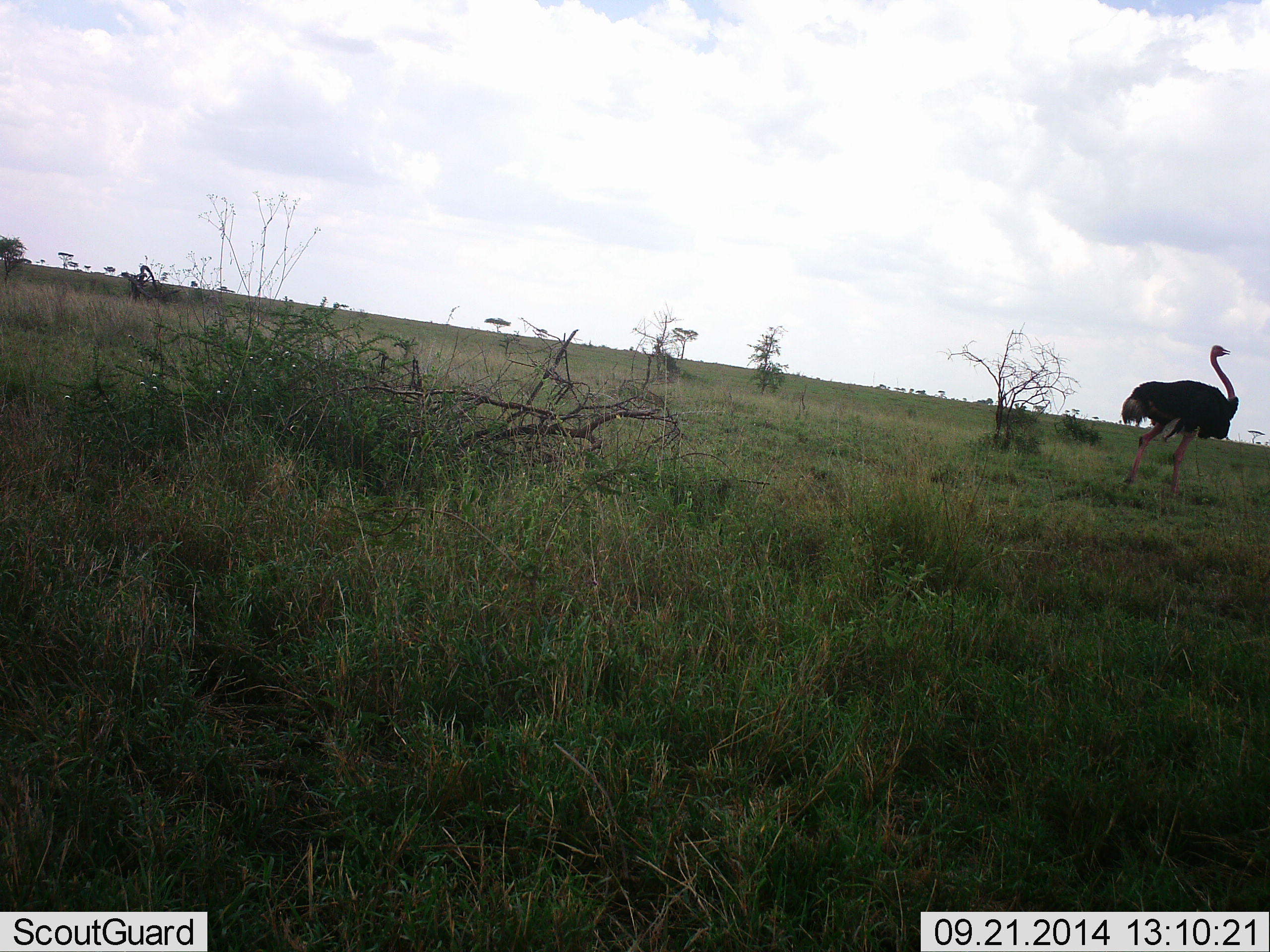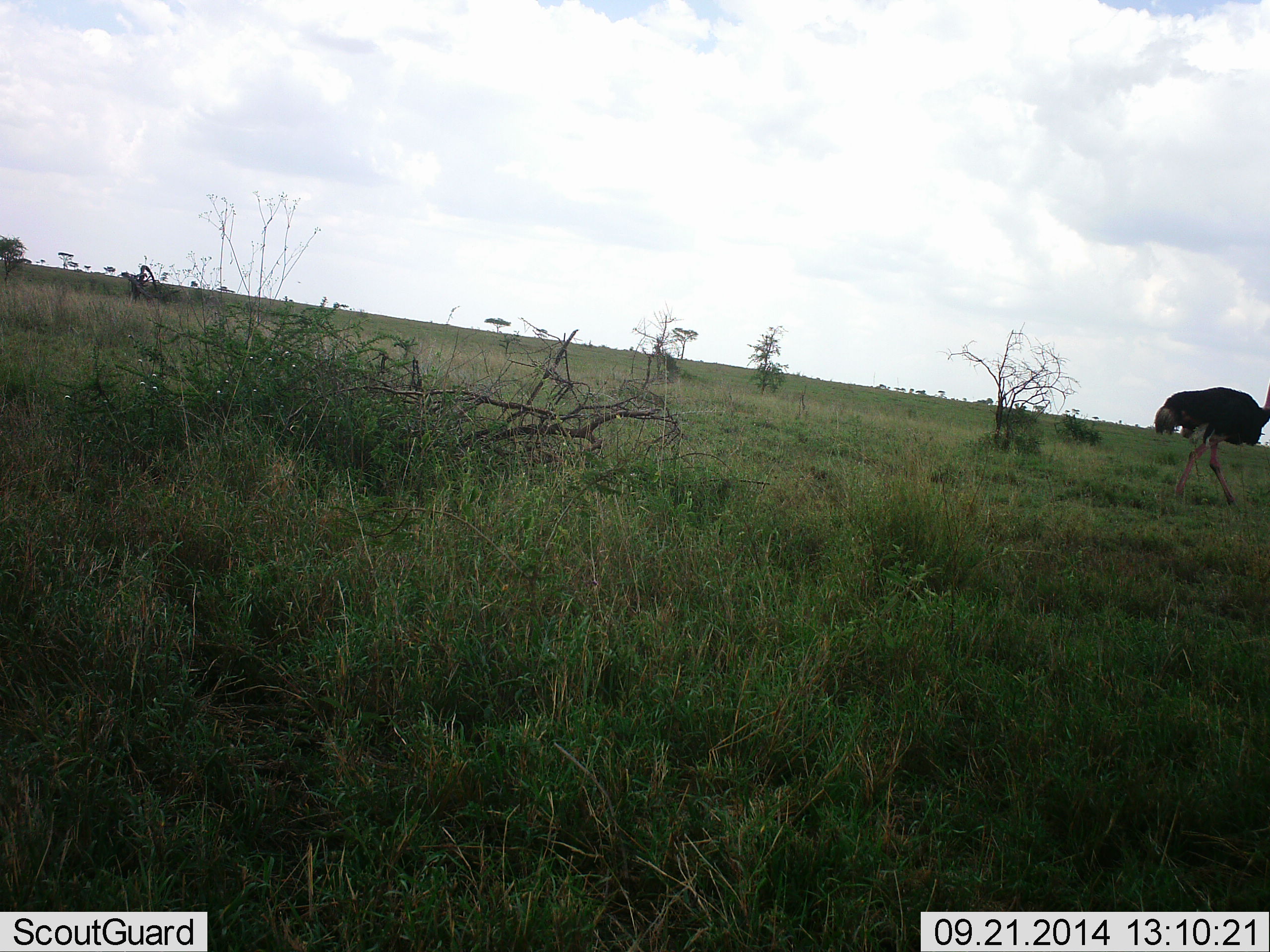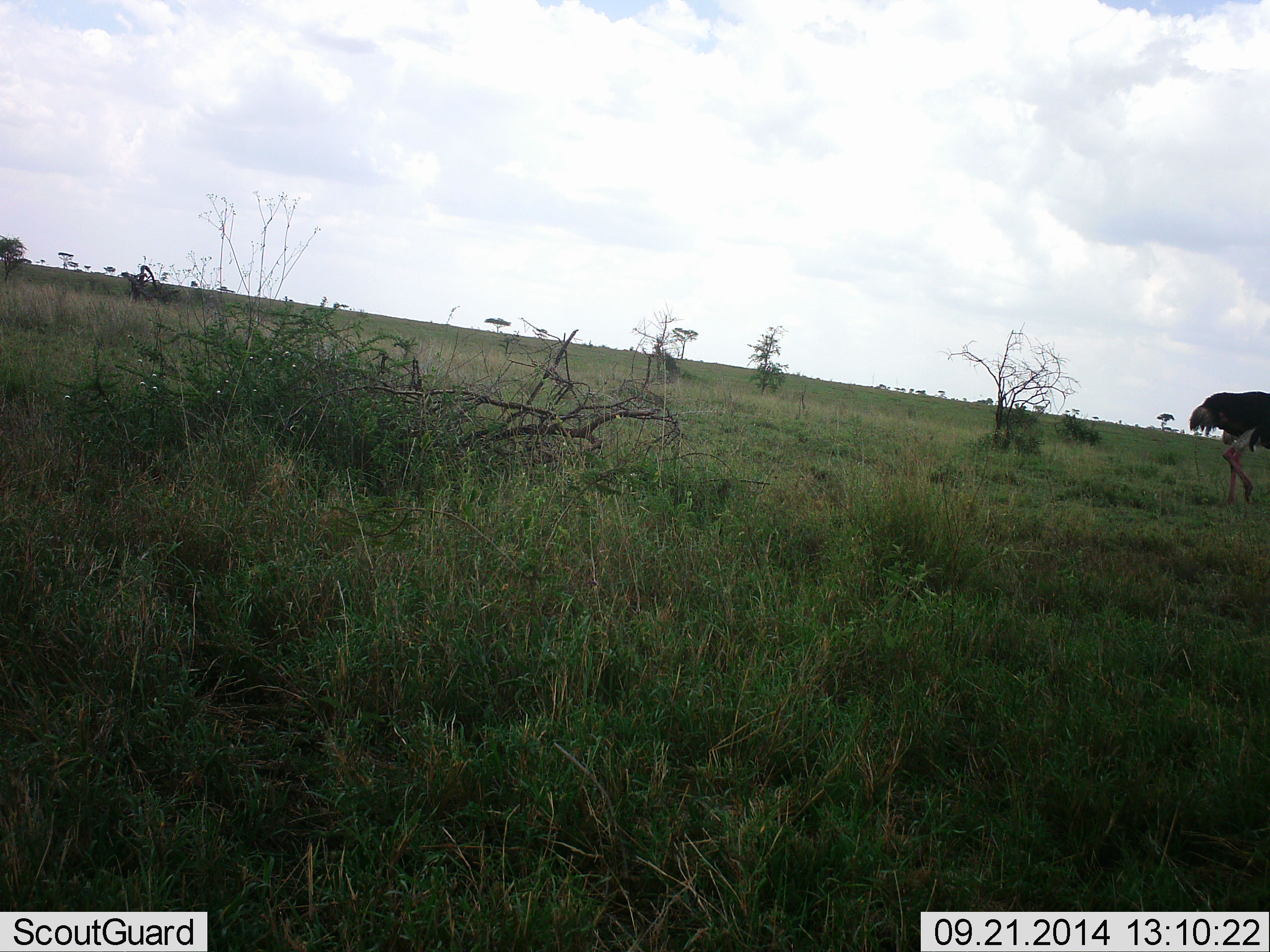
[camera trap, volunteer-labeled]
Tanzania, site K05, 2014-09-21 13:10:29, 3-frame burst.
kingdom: Animalia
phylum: Chordata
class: Aves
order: Struthioniformes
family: Struthionidae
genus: Struthio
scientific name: Struthio camelus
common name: ostrich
Ostrich (Struthio camelus), count 1. Behavior (volunteer vote fractions): standing 0%, resting 0%, moving 100%, interacting 0%. Young present (vote fraction): 0%. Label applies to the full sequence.